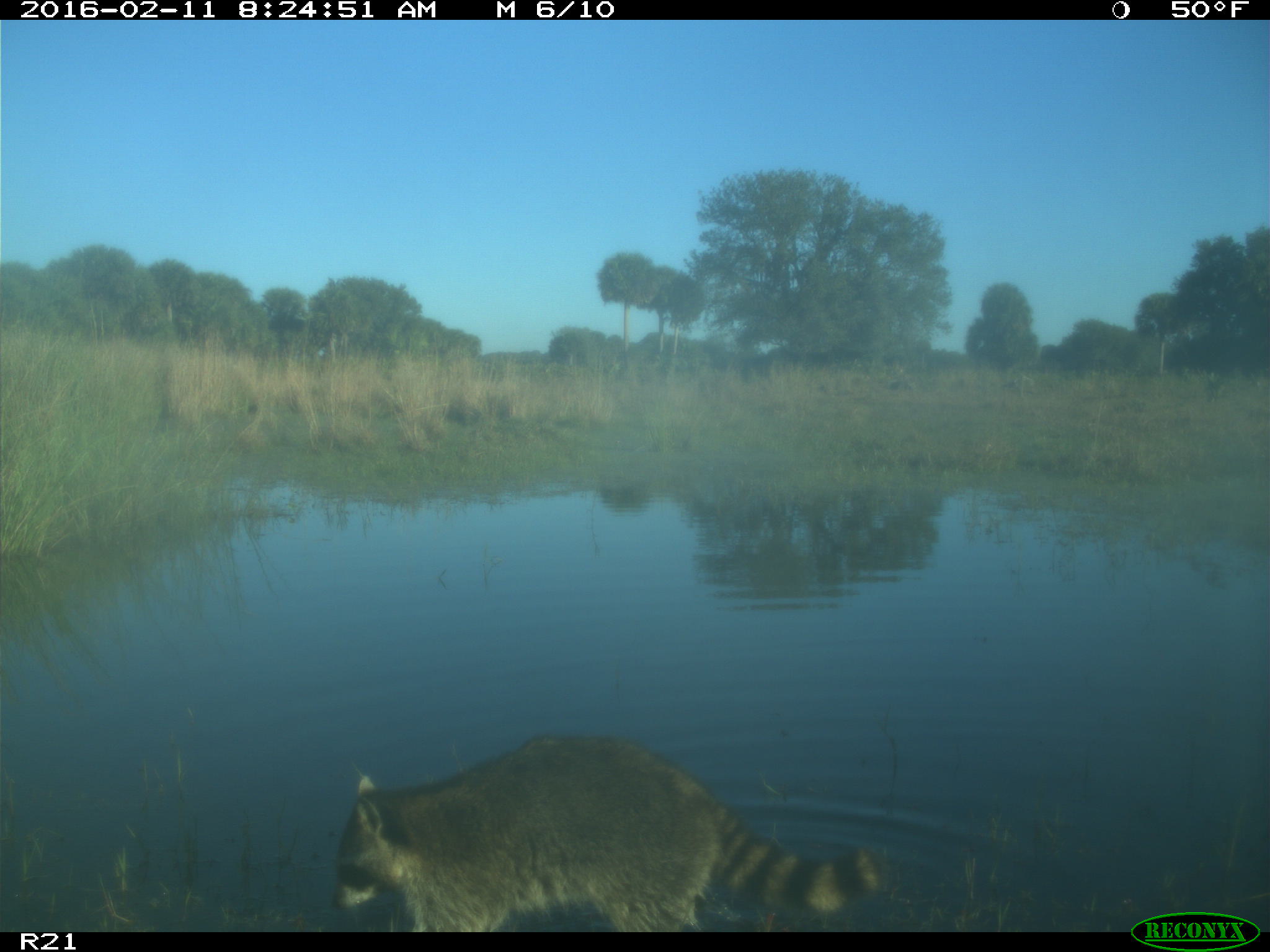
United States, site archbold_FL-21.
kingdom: Animalia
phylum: Chordata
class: Mammalia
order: Carnivora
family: Procyonidae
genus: Procyon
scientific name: Procyon lotor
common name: common raccoon